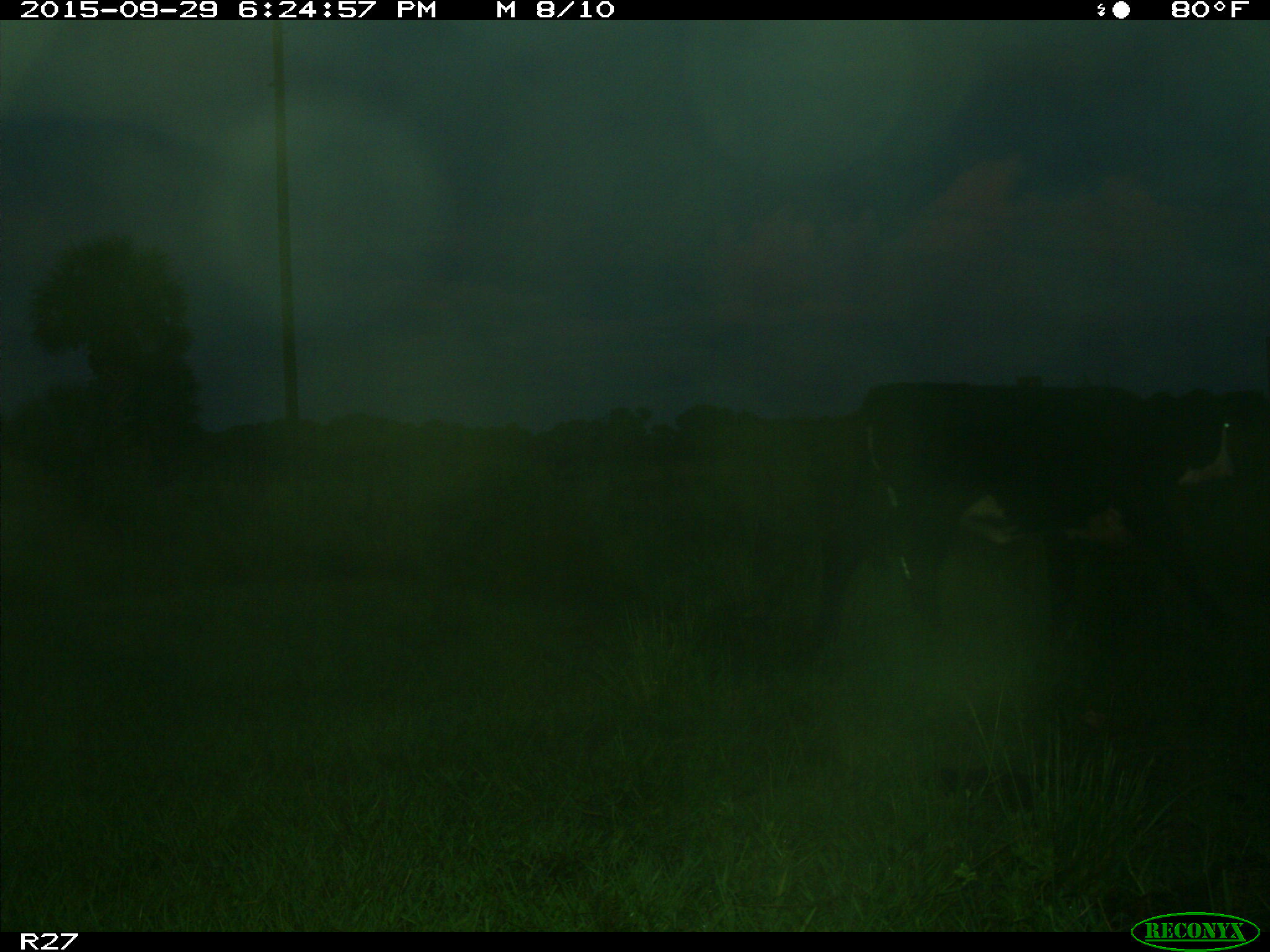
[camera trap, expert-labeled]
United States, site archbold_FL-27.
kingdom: Animalia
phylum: Chordata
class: Mammalia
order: Artiodactyla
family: Bovidae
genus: Bos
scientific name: Bos taurus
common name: domestic cow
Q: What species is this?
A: Bos taurus (domestic cow).